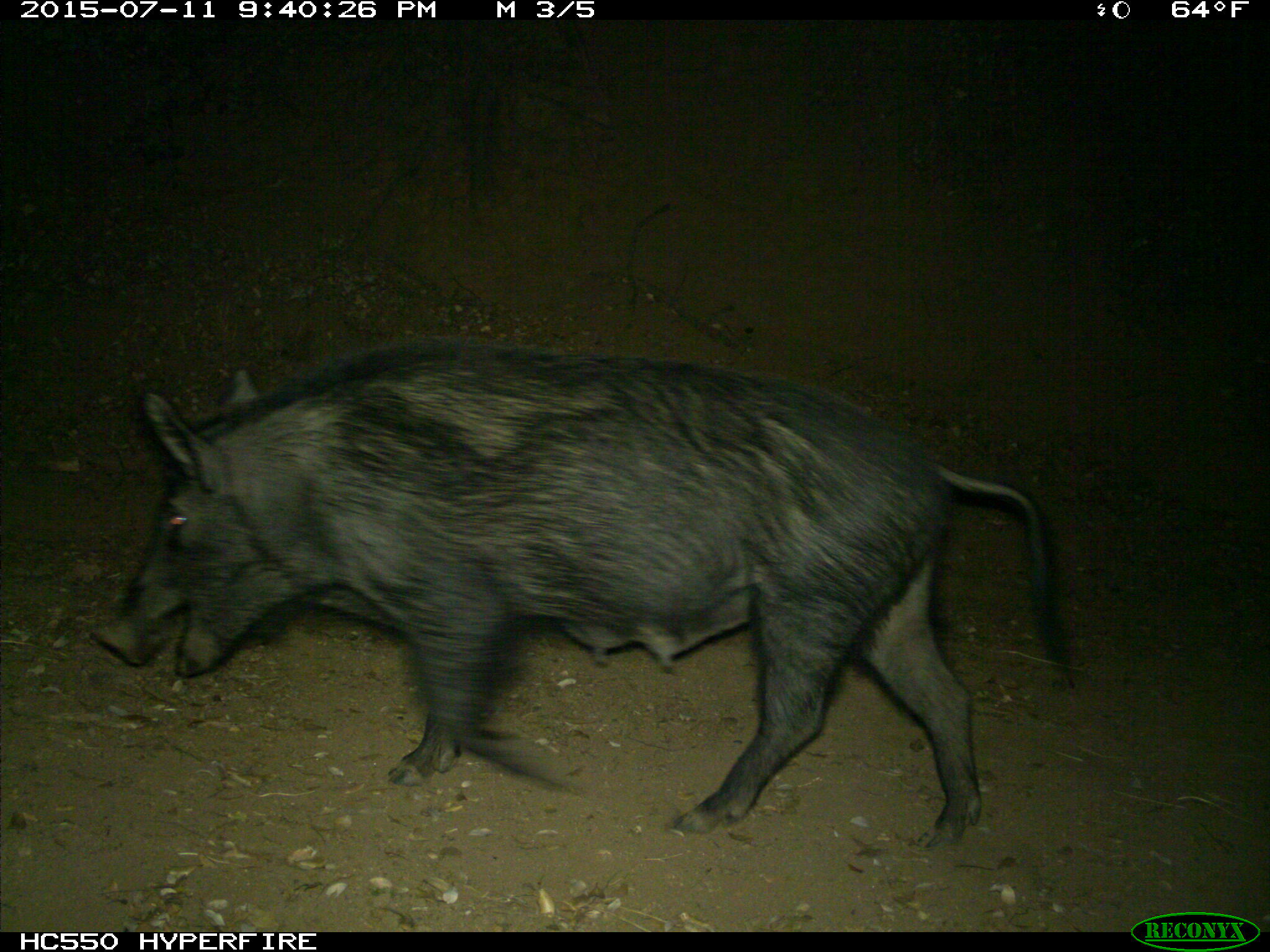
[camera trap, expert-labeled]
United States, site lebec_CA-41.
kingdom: Animalia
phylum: Chordata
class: Mammalia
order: Artiodactyla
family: Suidae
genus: Sus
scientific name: Sus scrofa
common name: wild boar